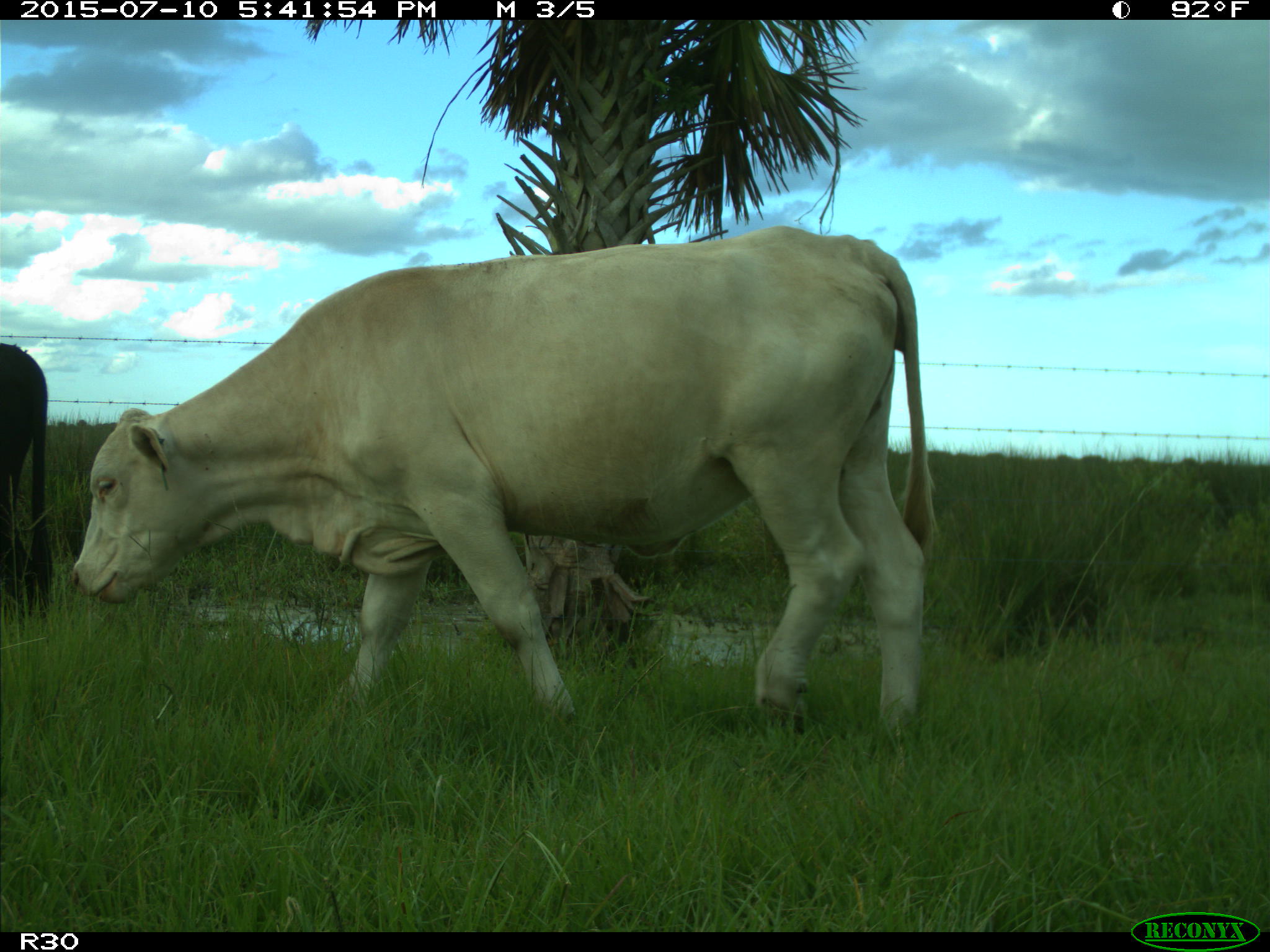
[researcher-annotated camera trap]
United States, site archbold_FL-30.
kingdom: Animalia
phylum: Chordata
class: Mammalia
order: Artiodactyla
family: Bovidae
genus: Bos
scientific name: Bos taurus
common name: domestic cow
Bos taurus (domestic cow).